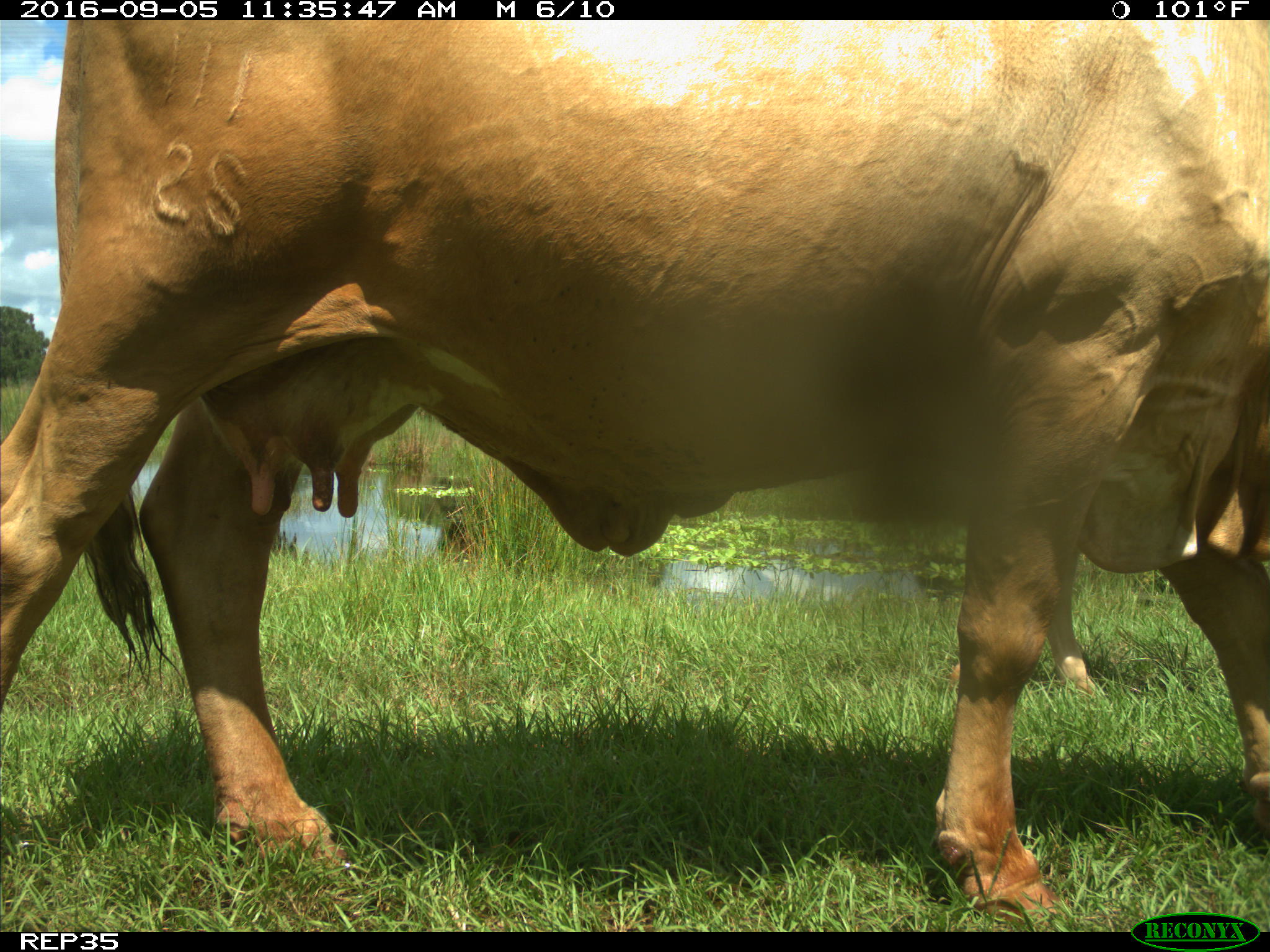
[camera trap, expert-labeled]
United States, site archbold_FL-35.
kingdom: Animalia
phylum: Chordata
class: Mammalia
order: Artiodactyla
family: Bovidae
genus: Bos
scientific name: Bos taurus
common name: domestic cow